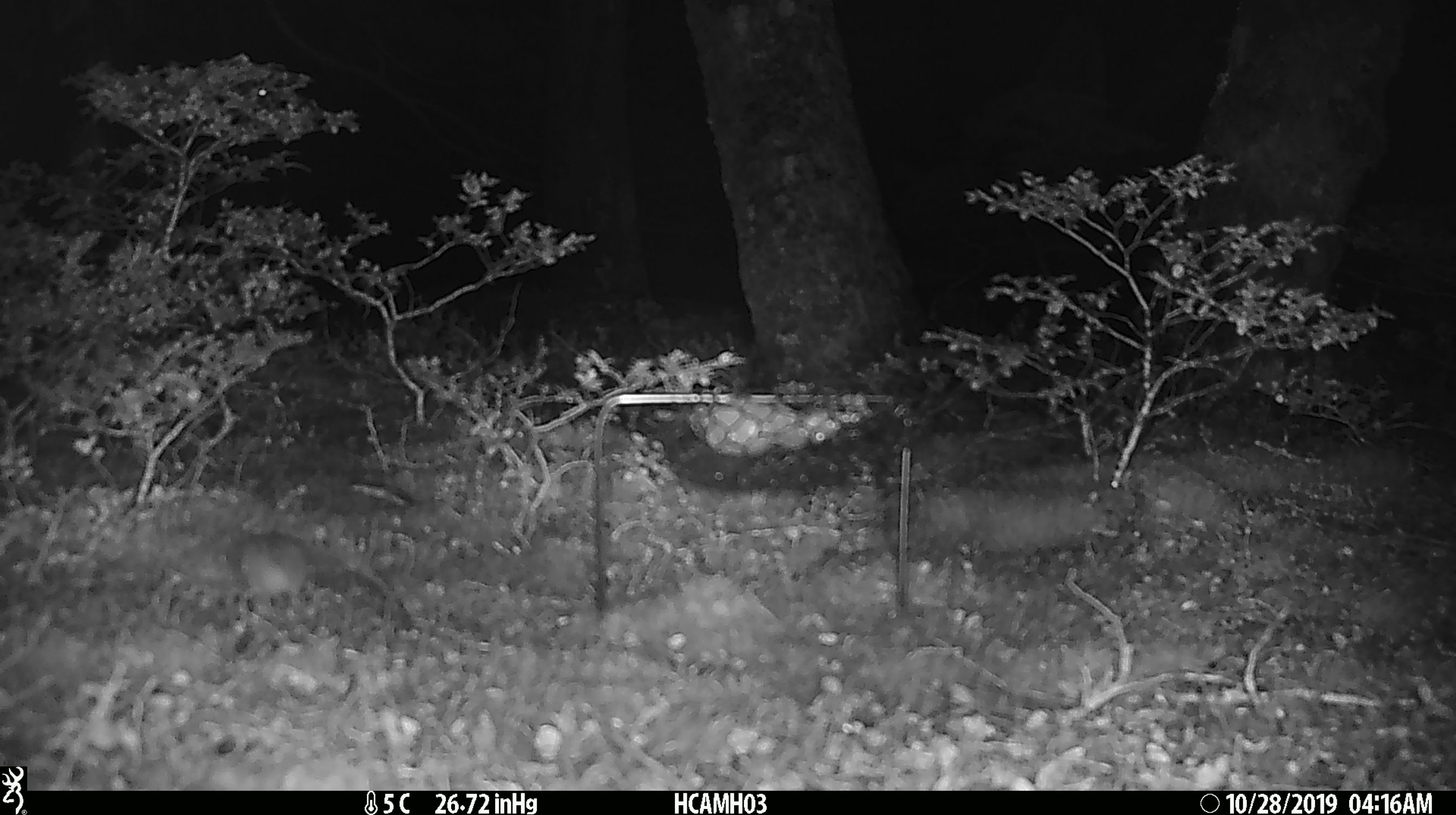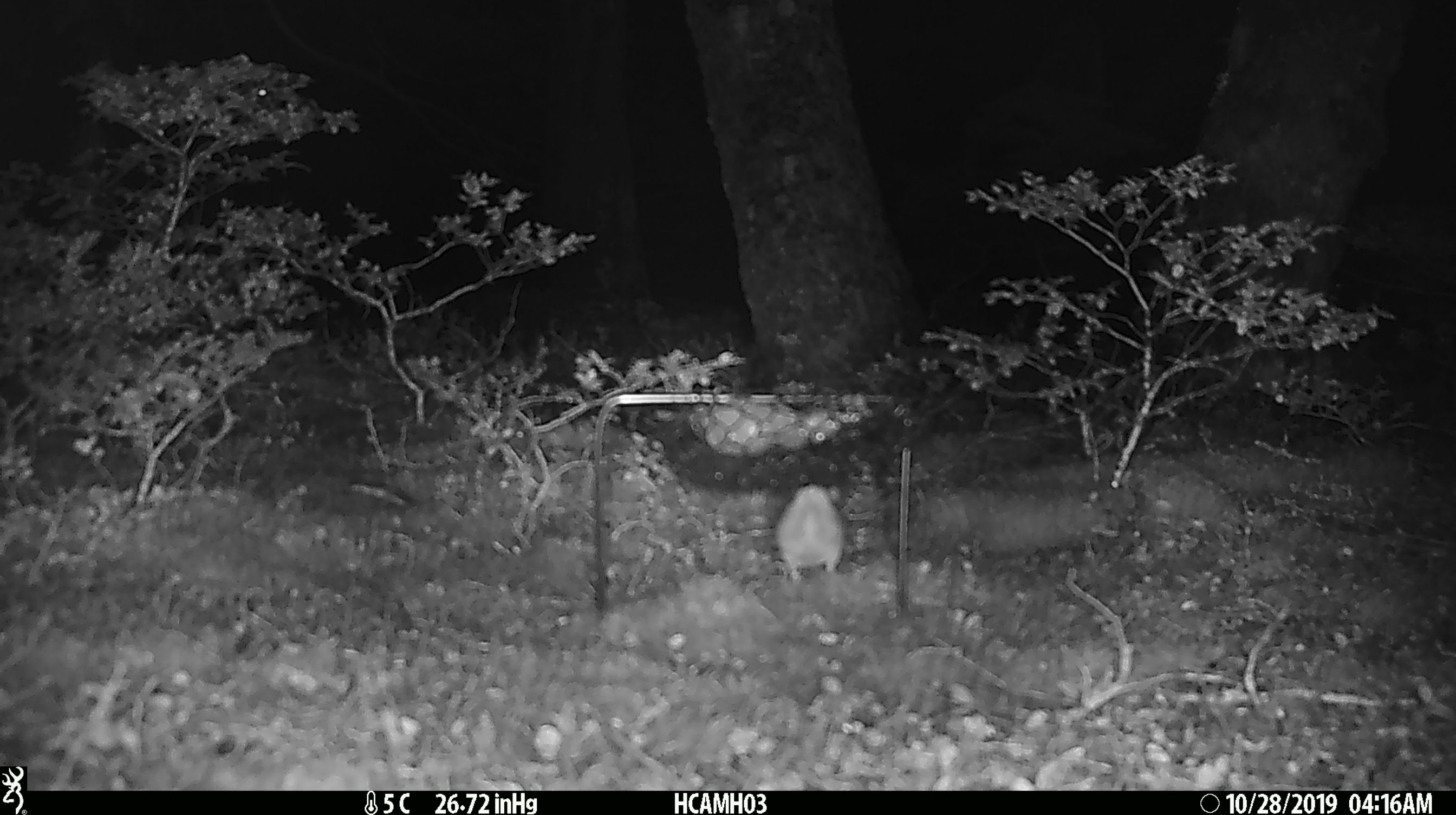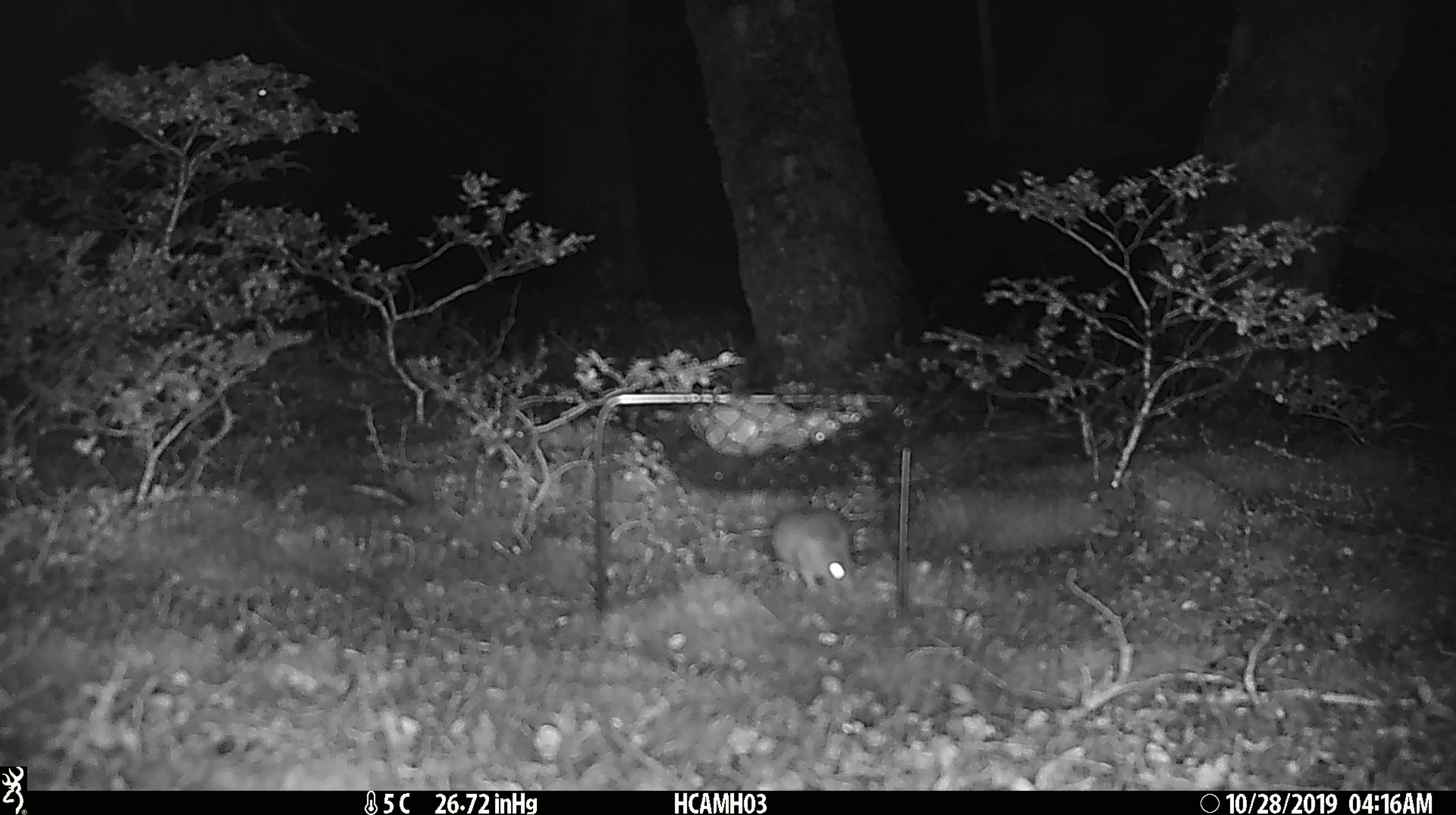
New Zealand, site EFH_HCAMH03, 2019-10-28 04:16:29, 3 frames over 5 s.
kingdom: Animalia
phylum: Chordata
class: Mammalia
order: Rodentia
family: Muridae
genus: Mus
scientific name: Mus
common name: mouse